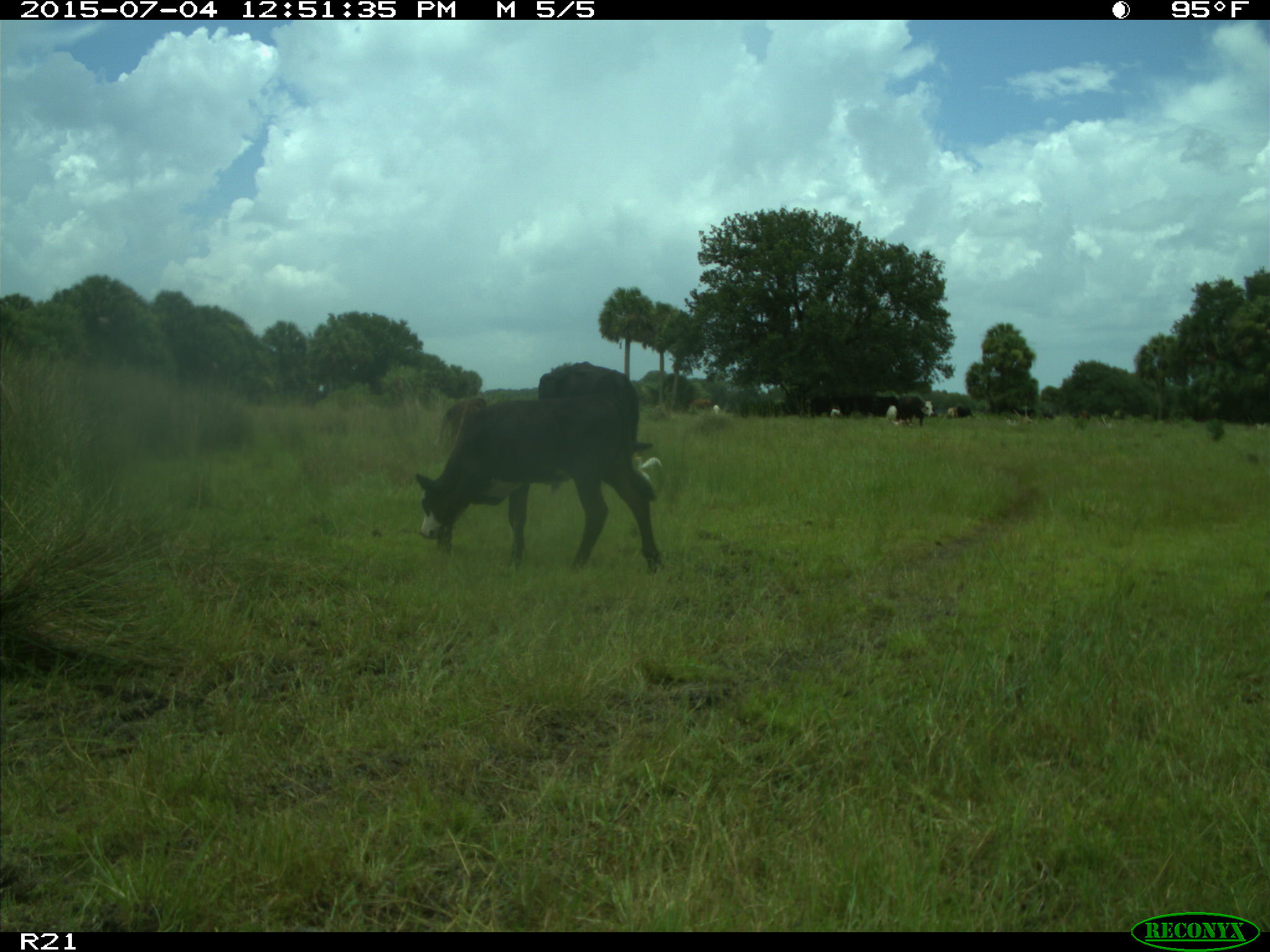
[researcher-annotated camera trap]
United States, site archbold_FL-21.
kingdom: Animalia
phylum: Chordata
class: Mammalia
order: Artiodactyla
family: Bovidae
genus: Bos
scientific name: Bos taurus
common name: domestic cow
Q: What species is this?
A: Bos taurus (domestic cow).